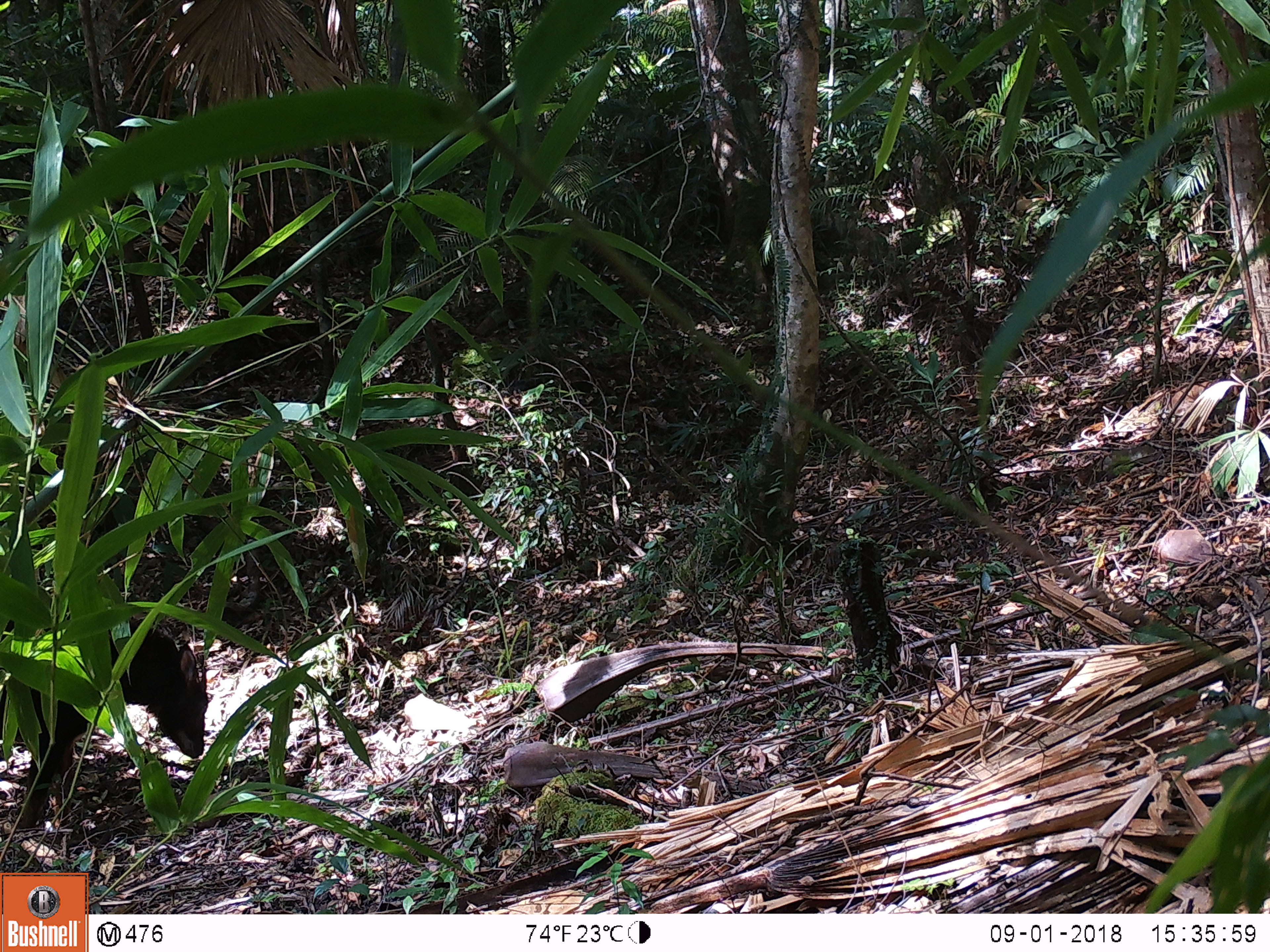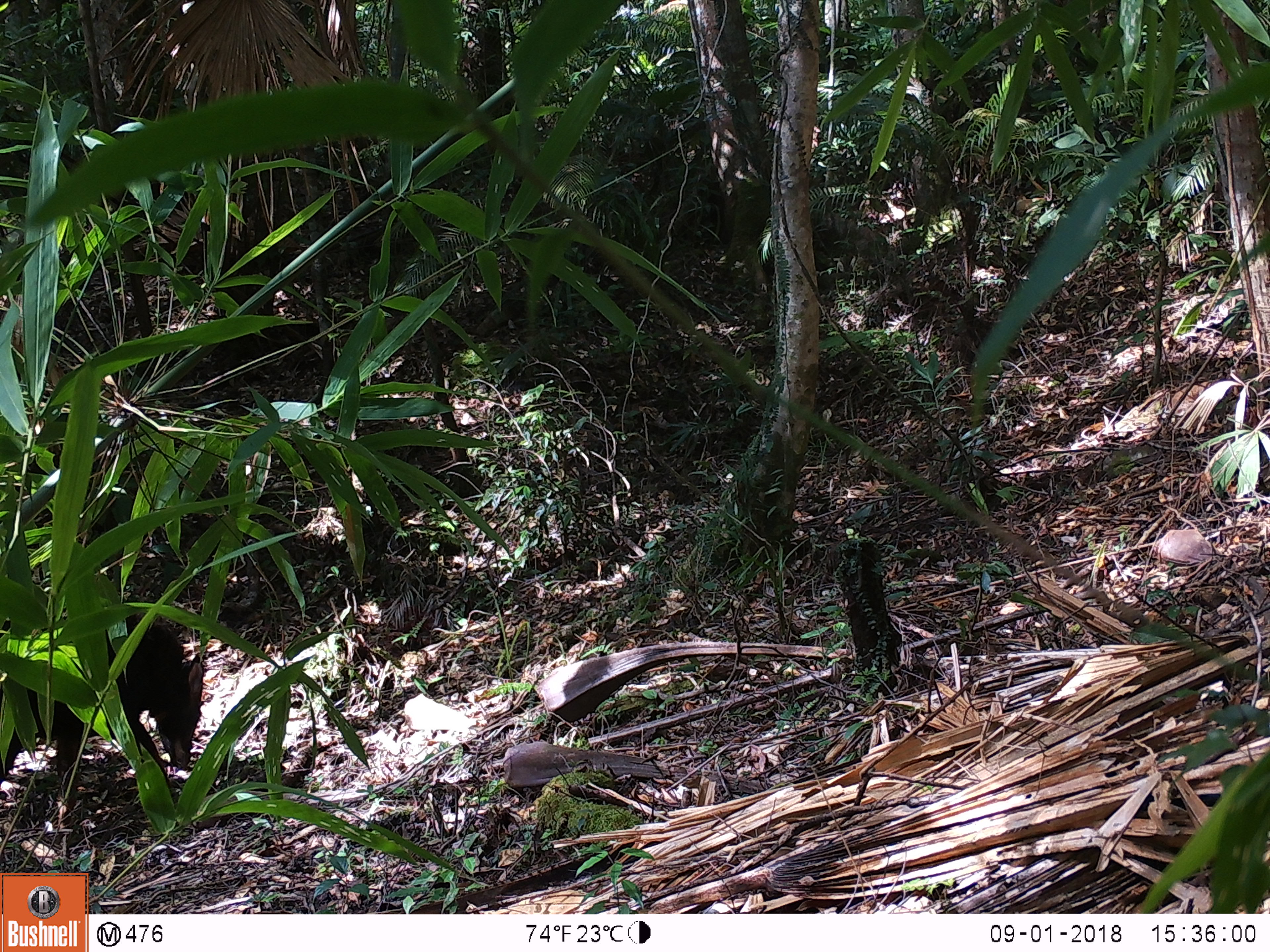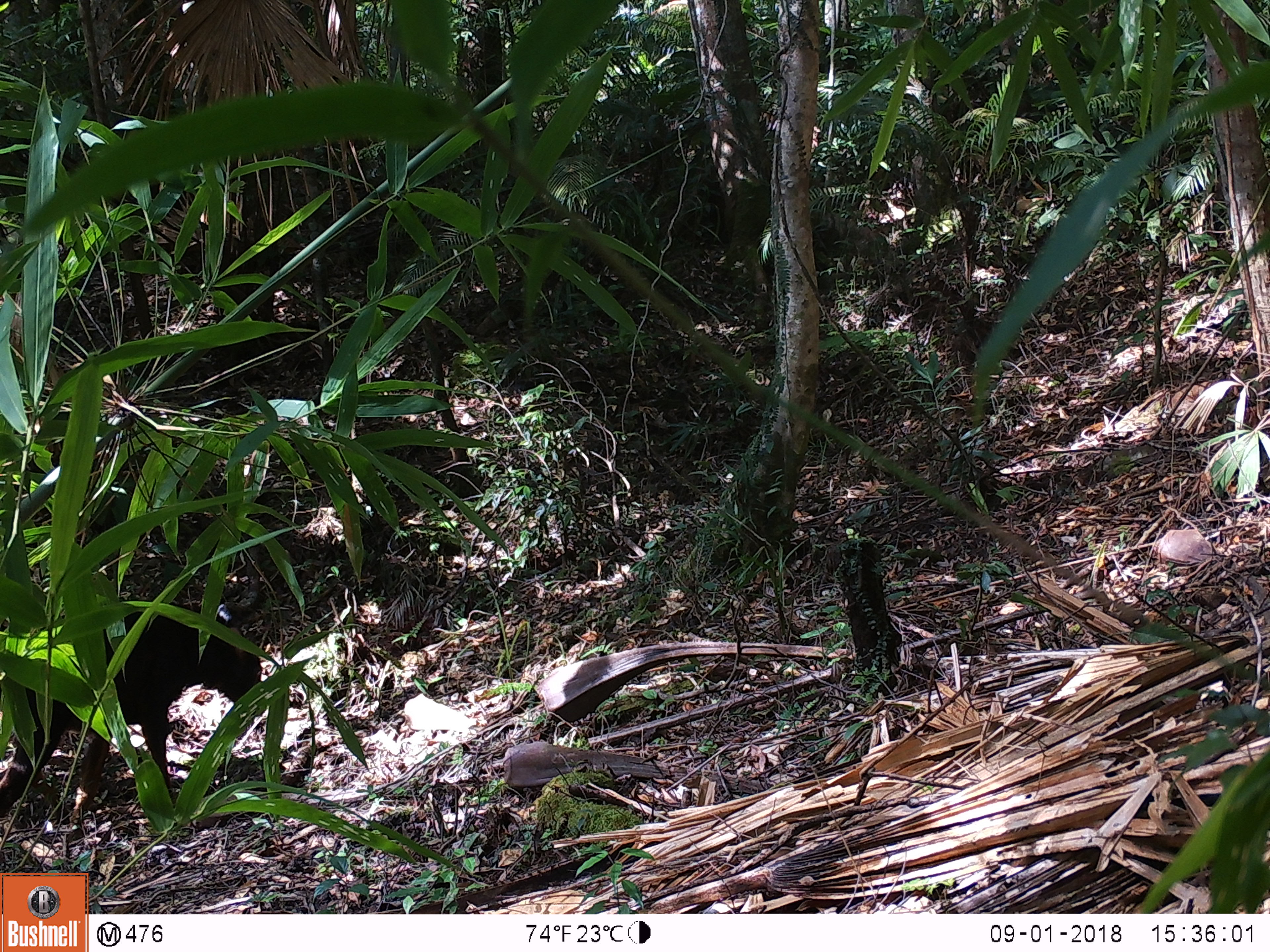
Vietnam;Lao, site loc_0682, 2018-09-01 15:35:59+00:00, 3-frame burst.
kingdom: Animalia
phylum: Chordata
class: Mammalia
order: Artiodactyla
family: Bovidae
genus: Capricornis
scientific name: Capricornis sumatraensis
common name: chinese serow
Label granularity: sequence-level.